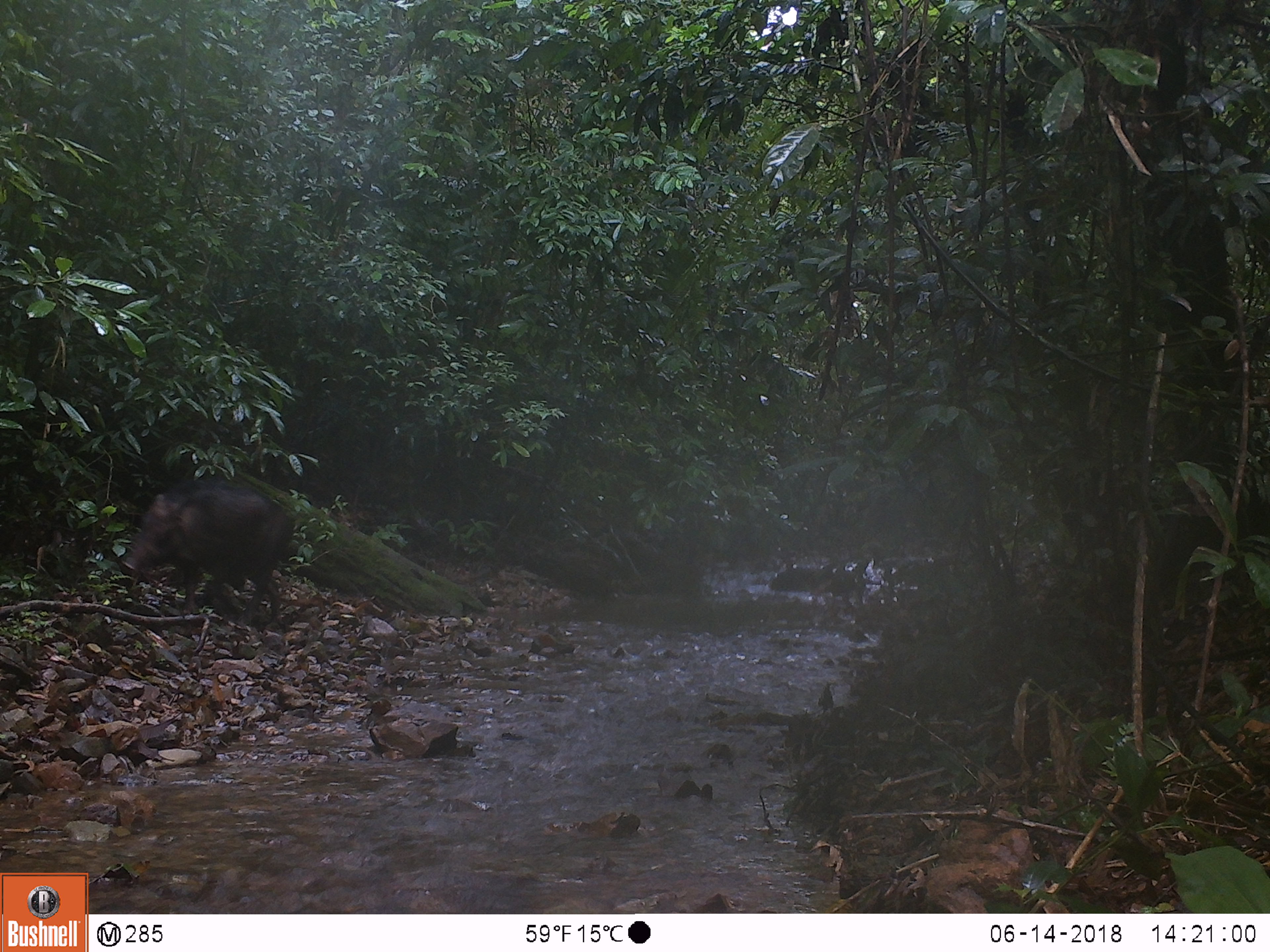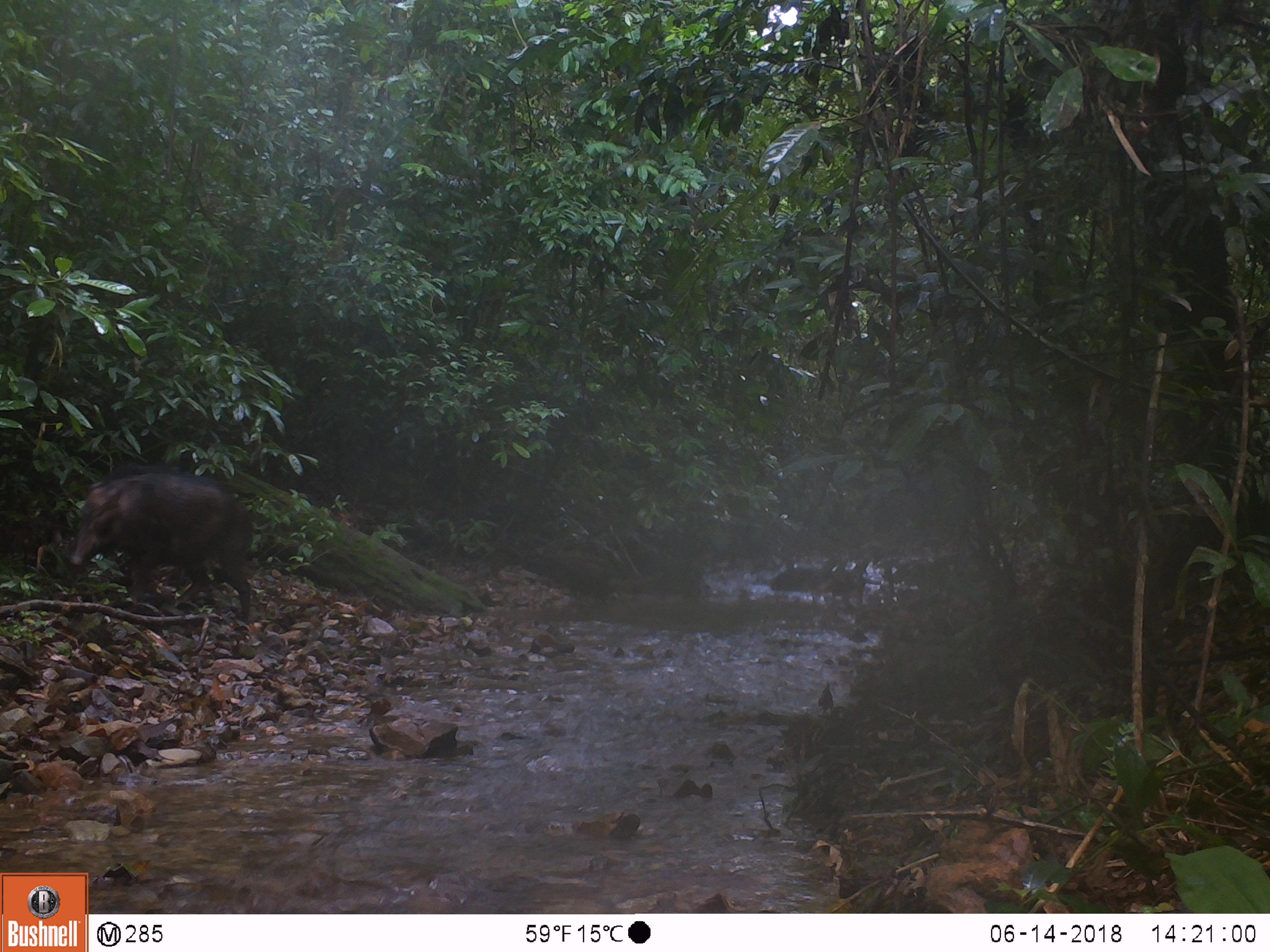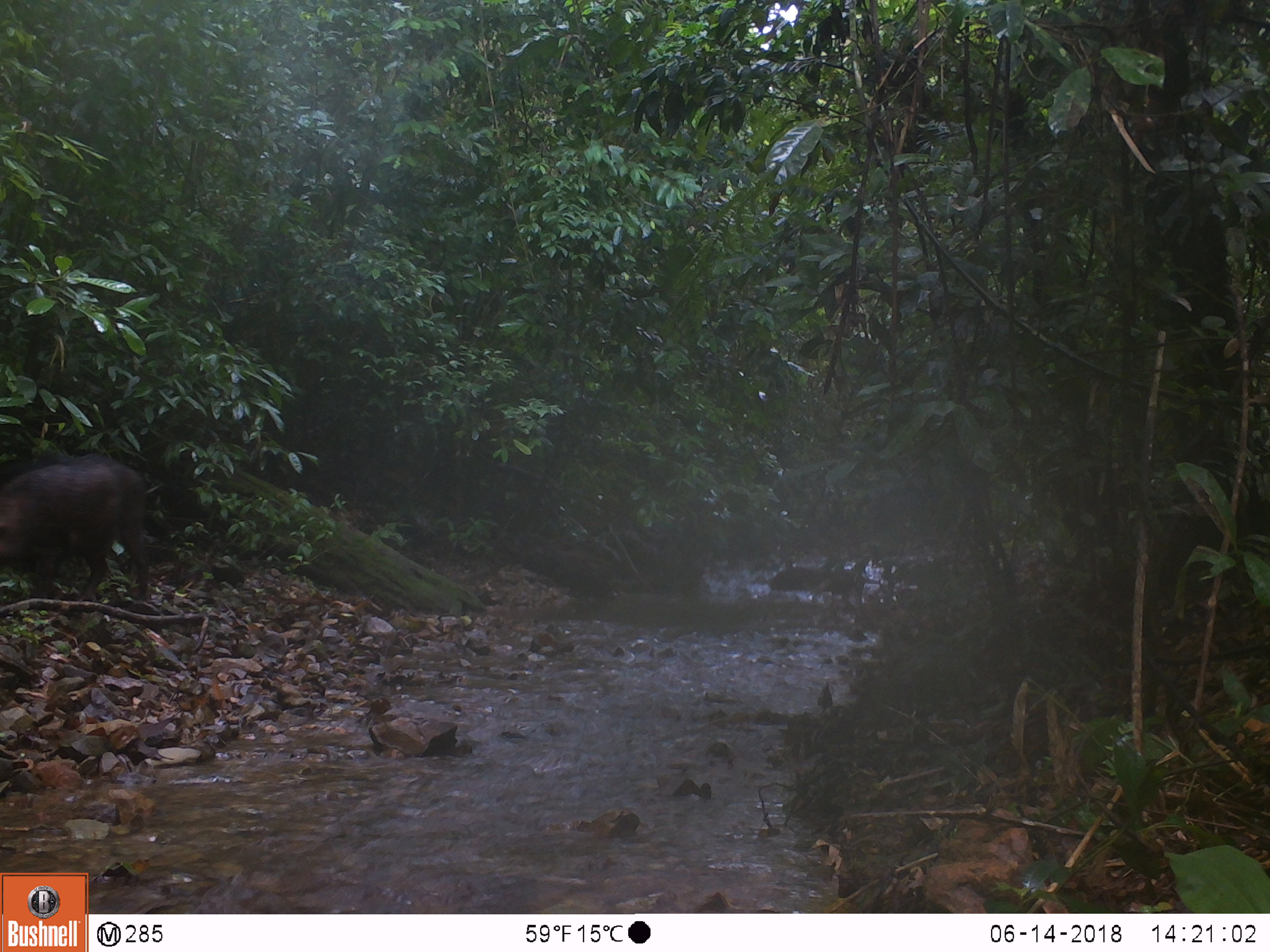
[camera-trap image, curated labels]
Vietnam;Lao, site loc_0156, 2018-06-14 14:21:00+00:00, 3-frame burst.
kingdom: Animalia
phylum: Chordata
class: Mammalia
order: Artiodactyla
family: Suidae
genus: Sus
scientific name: Sus scrofa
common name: eurasian wild pig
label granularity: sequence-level